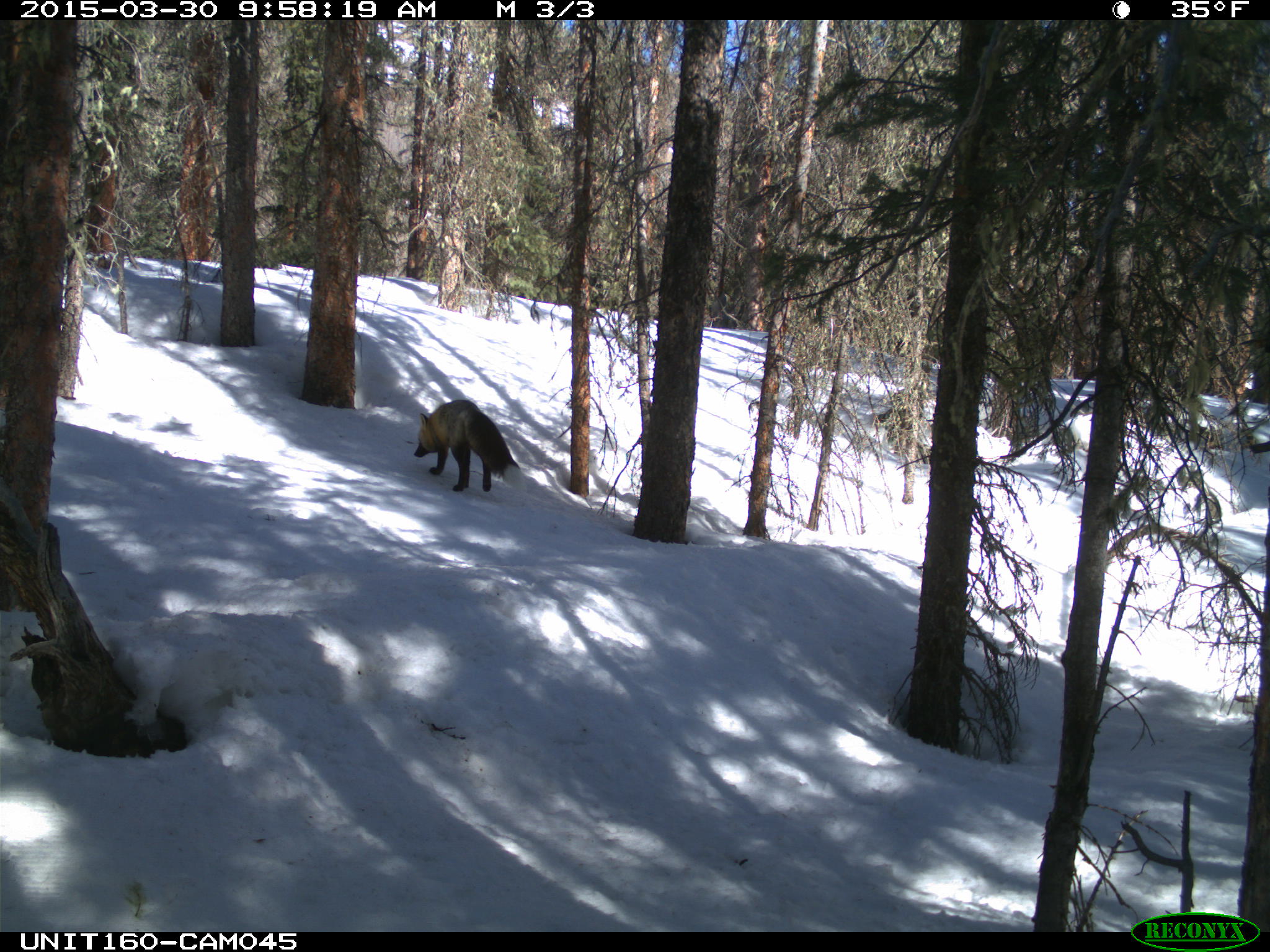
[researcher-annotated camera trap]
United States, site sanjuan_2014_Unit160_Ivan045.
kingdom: Animalia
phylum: Chordata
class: Mammalia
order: Carnivora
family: Canidae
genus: Vulpes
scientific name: Vulpes vulpes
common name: red fox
Vulpes vulpes (red fox).